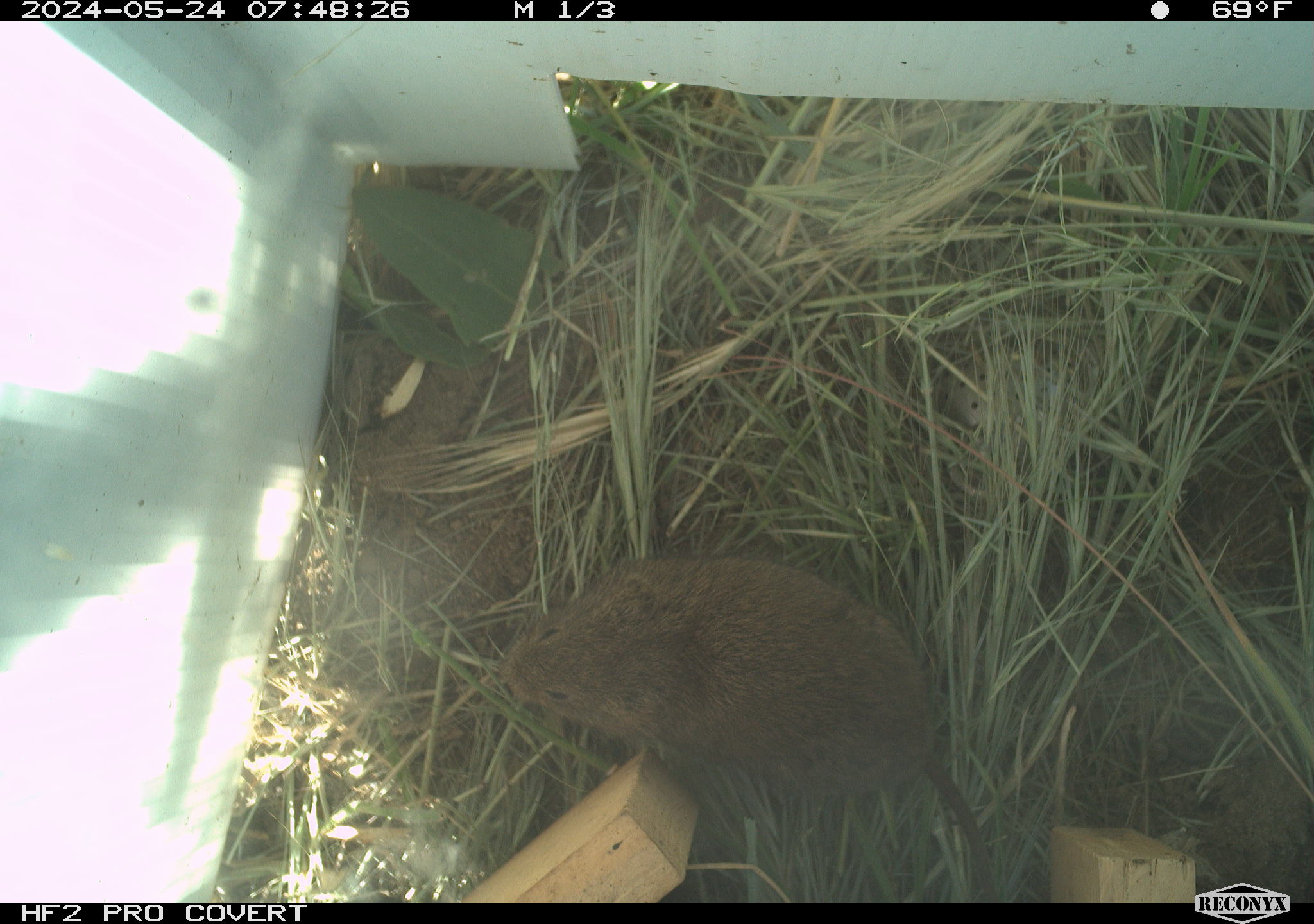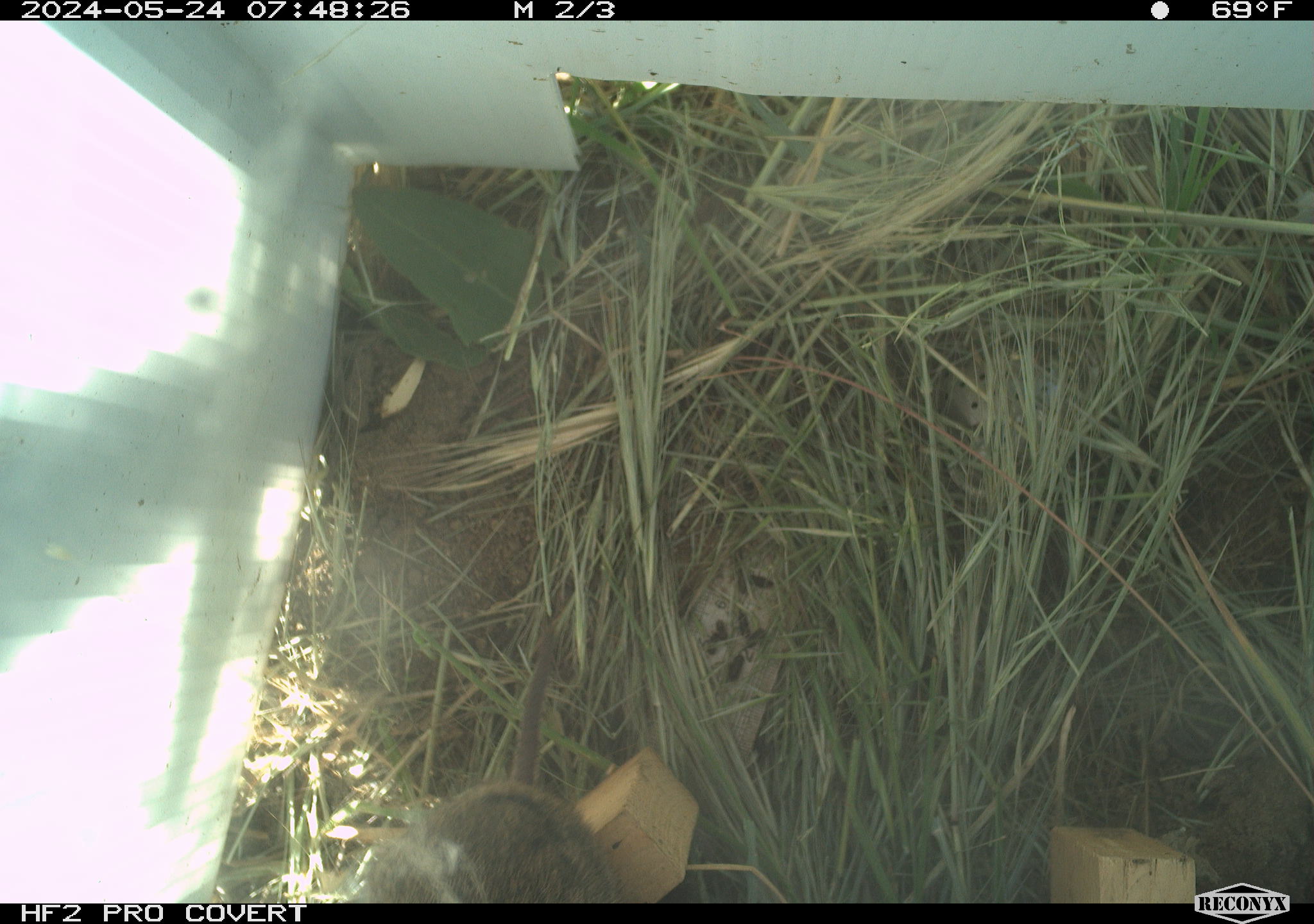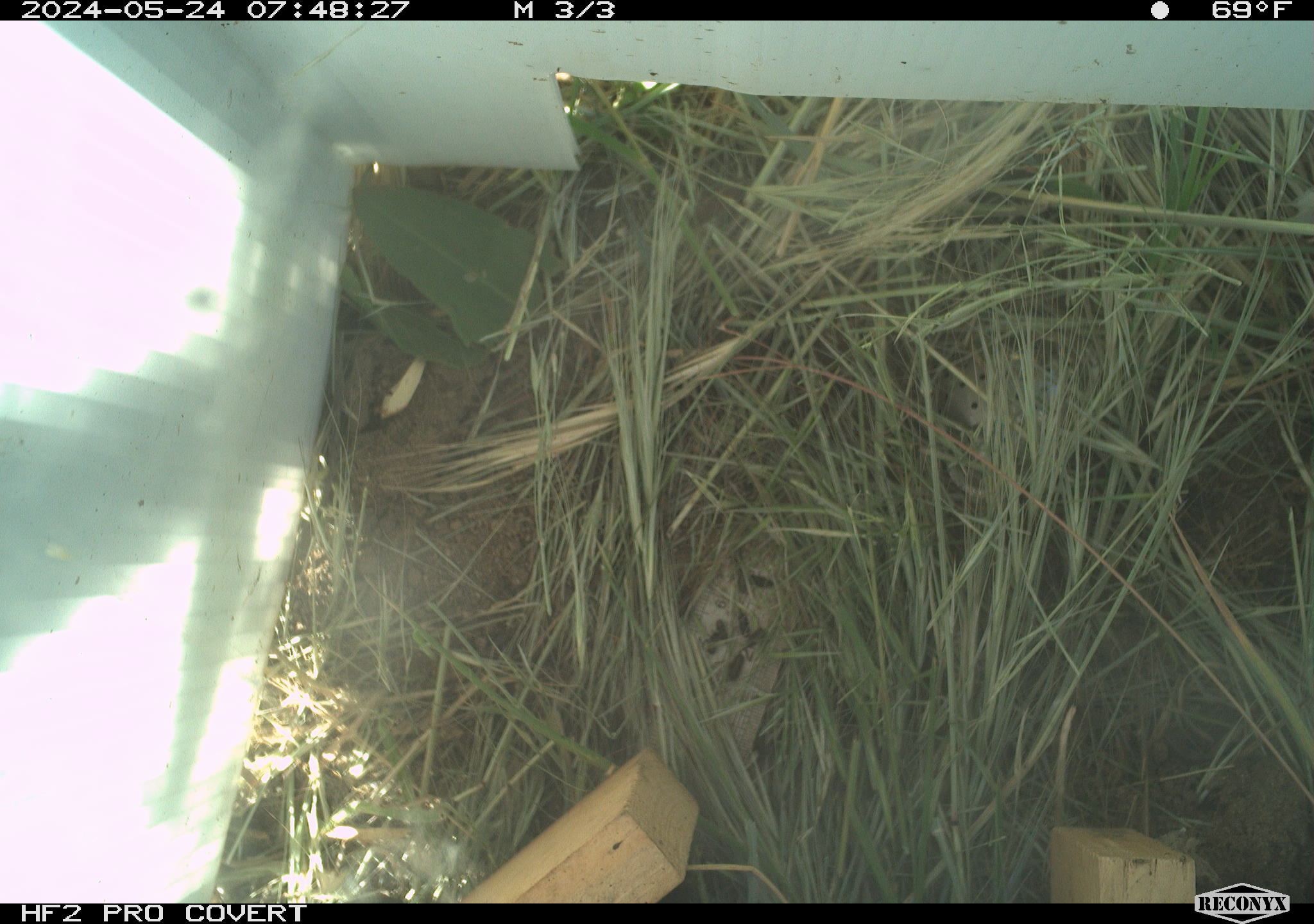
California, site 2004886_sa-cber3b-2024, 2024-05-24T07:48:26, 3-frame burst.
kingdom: Animalia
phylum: Chordata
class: Mammalia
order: Rodentia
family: Cricetidae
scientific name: Arvicolinae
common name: voles, lemmings, and muskrats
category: arvicolinae subfamily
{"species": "arvicolinae subfamily (voles, lemmings, and muskrats) (Arvicolinae)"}